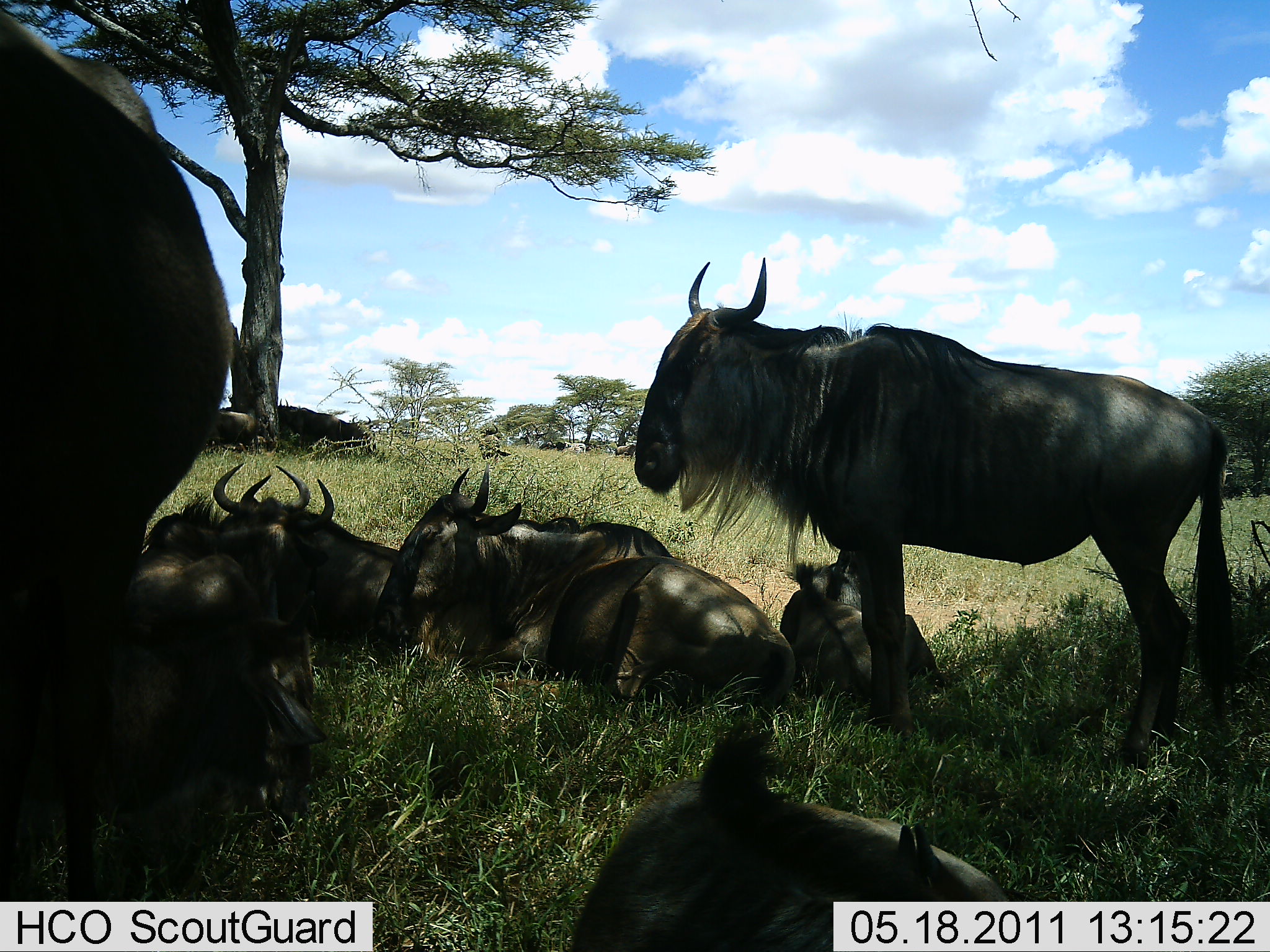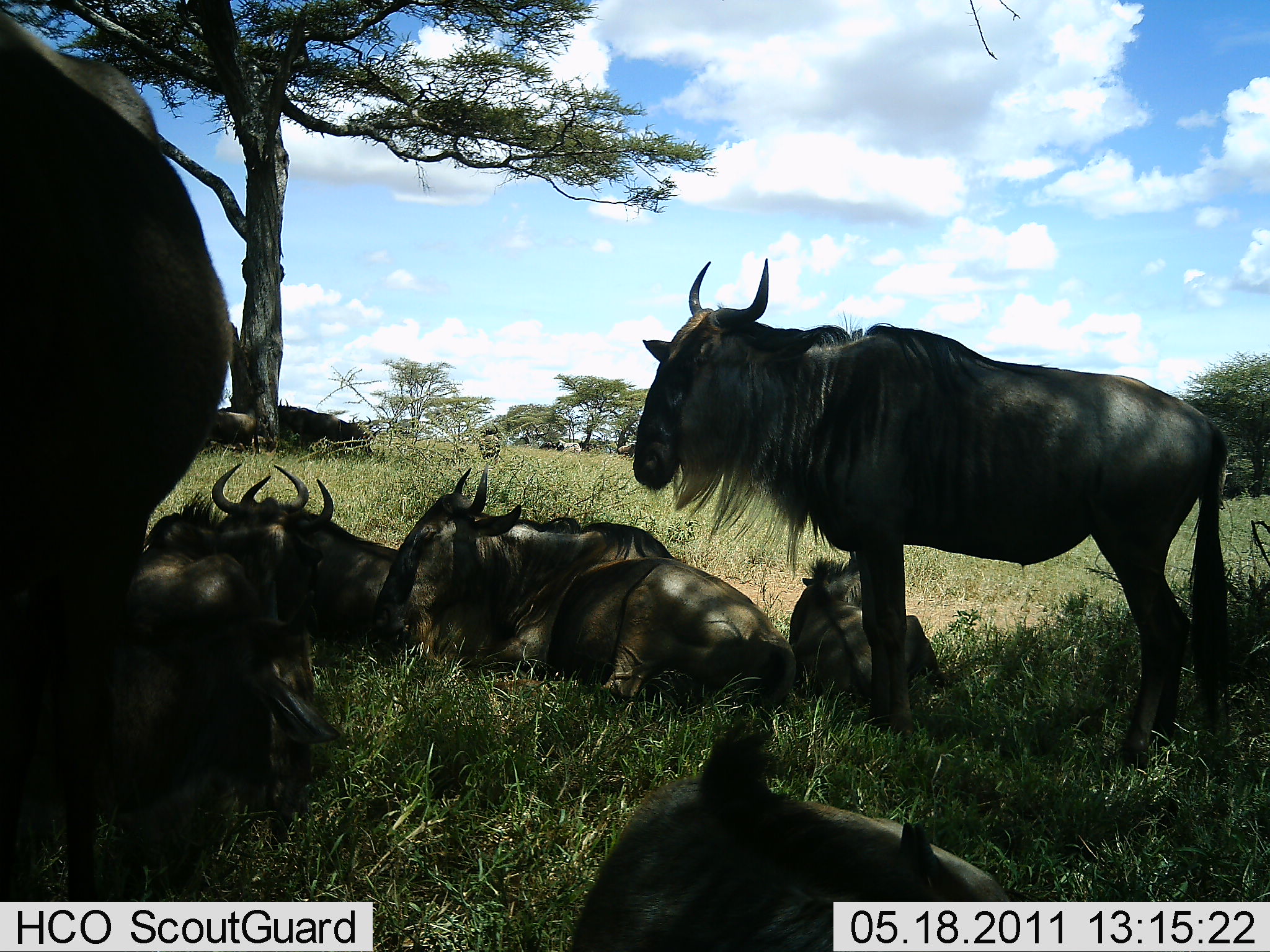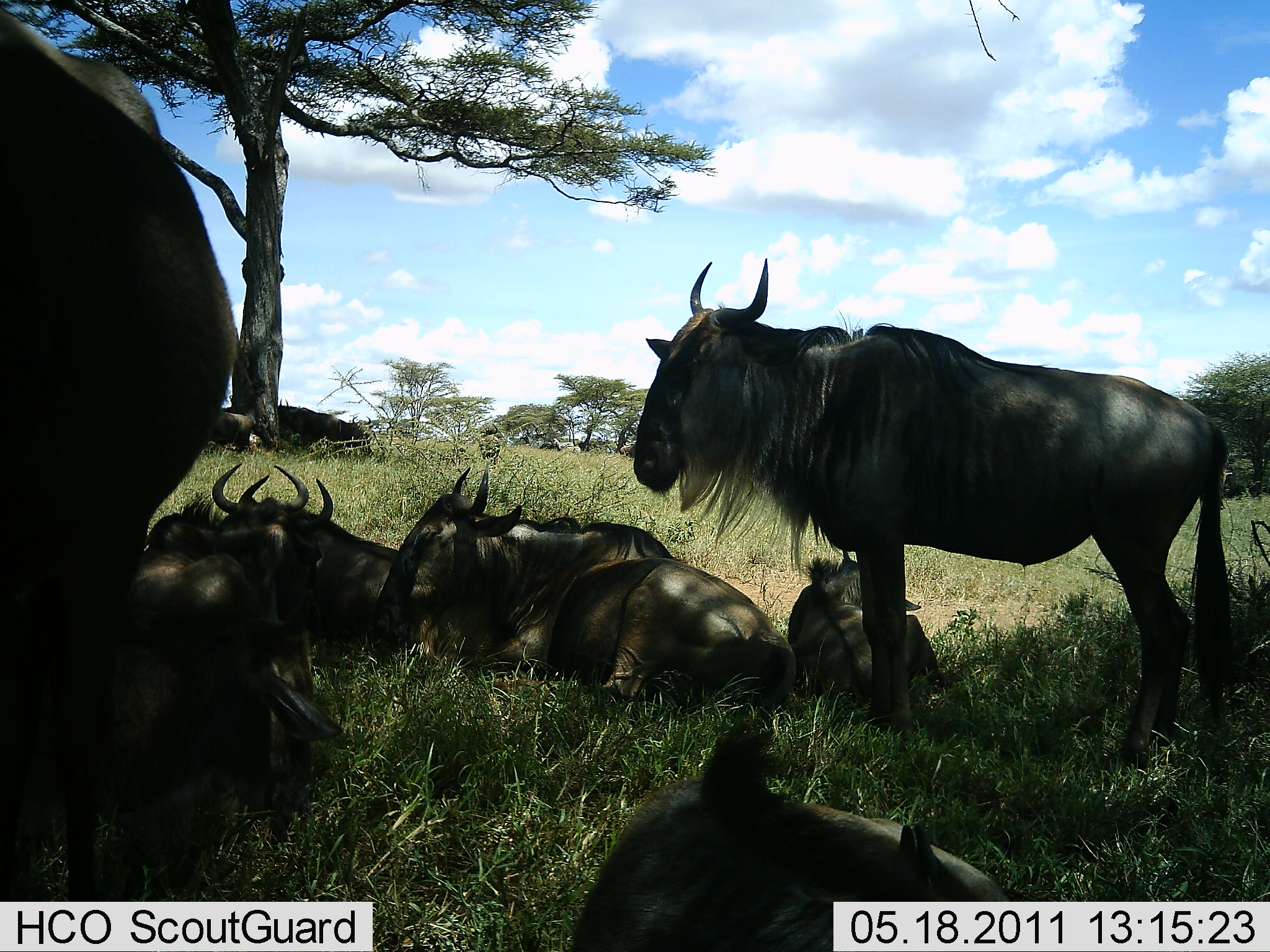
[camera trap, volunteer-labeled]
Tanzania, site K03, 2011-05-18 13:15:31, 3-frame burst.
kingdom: Animalia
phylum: Chordata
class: Mammalia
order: Artiodactyla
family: Bovidae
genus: Connochaetes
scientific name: Connochaetes taurinus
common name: blue wildebeest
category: wildebeest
Wildebeest (blue wildebeest) (Connochaetes taurinus), count 8. Behavior (volunteer vote fractions): standing 69%, resting 92%, moving 0%, interacting 0%. Young present (vote fraction): 15%. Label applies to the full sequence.